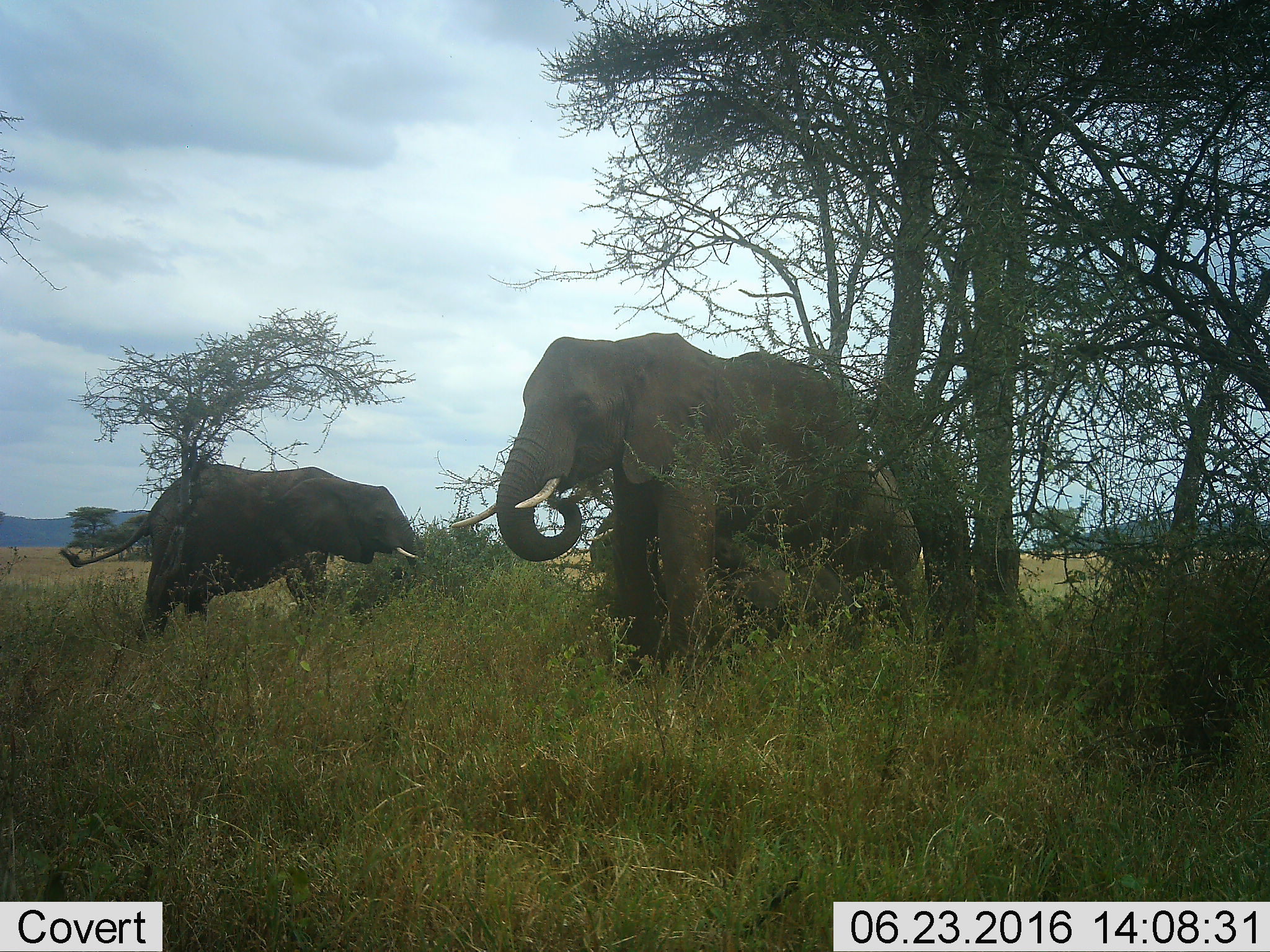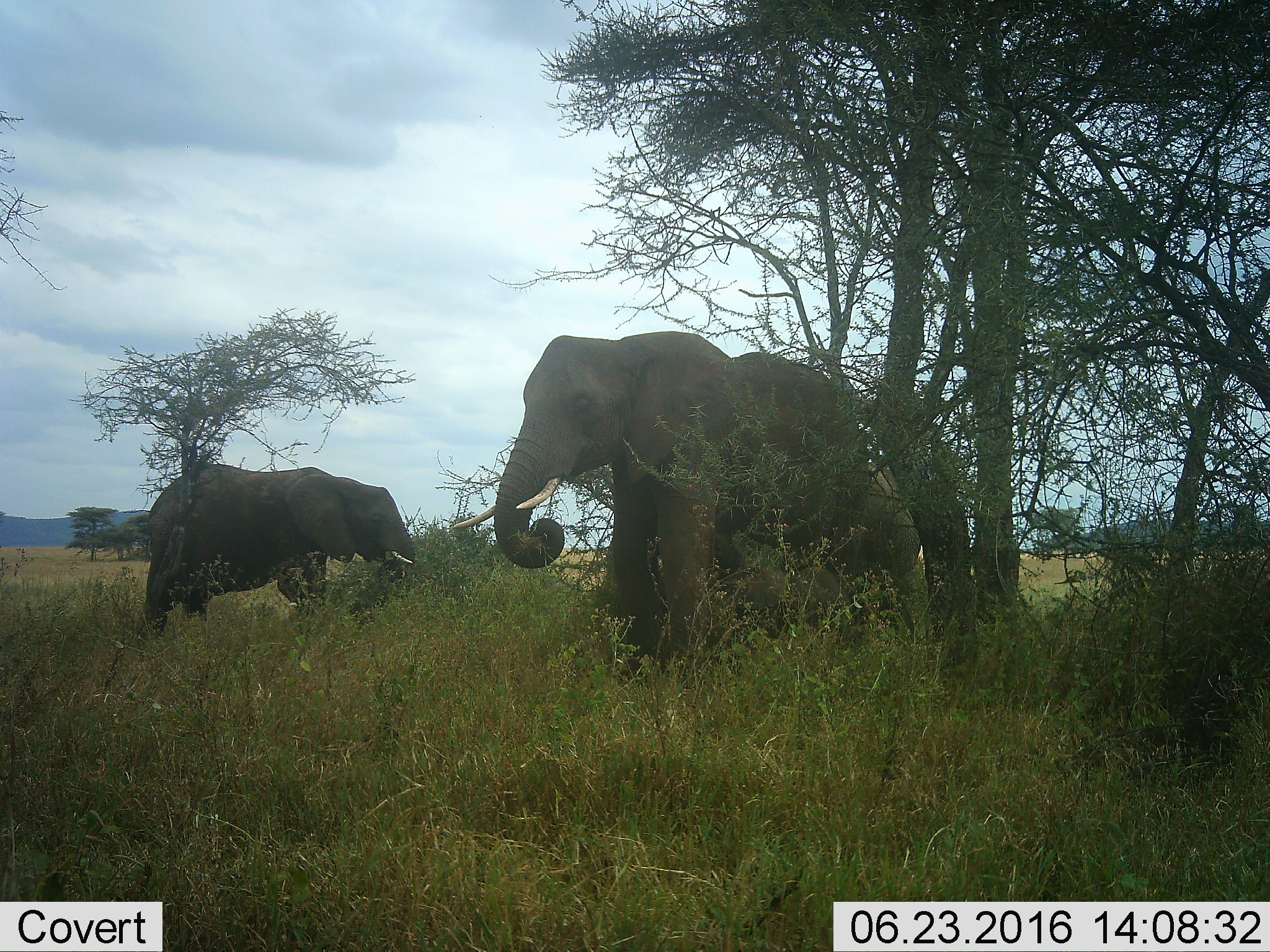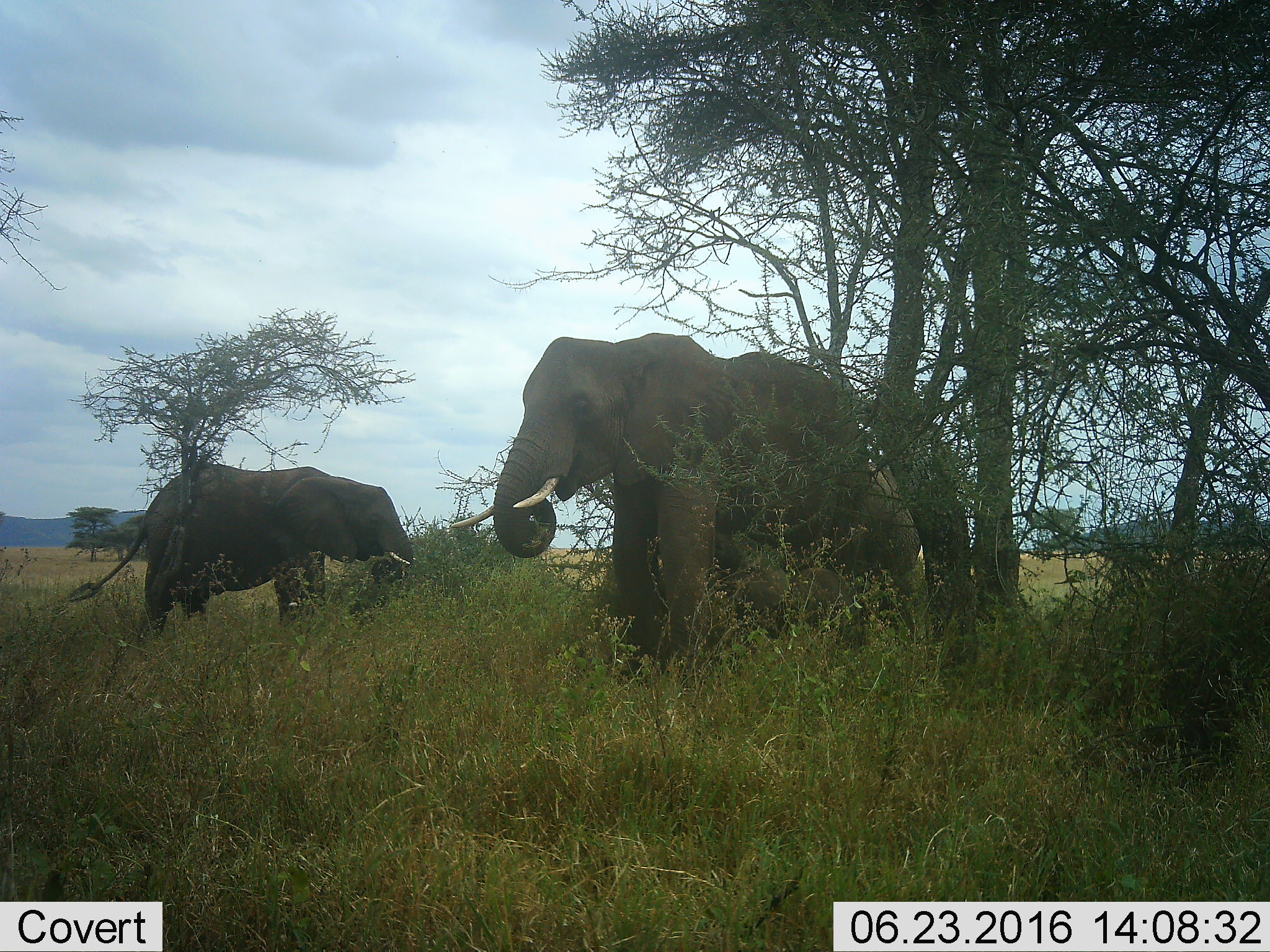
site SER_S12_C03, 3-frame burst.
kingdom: Animalia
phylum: Chordata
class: Mammalia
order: Proboscidea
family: Elephantidae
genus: Loxodonta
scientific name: Loxodonta africana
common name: african bush elephant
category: elephant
Elephant (african bush elephant) (Loxodonta africana), count 4. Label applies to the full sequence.